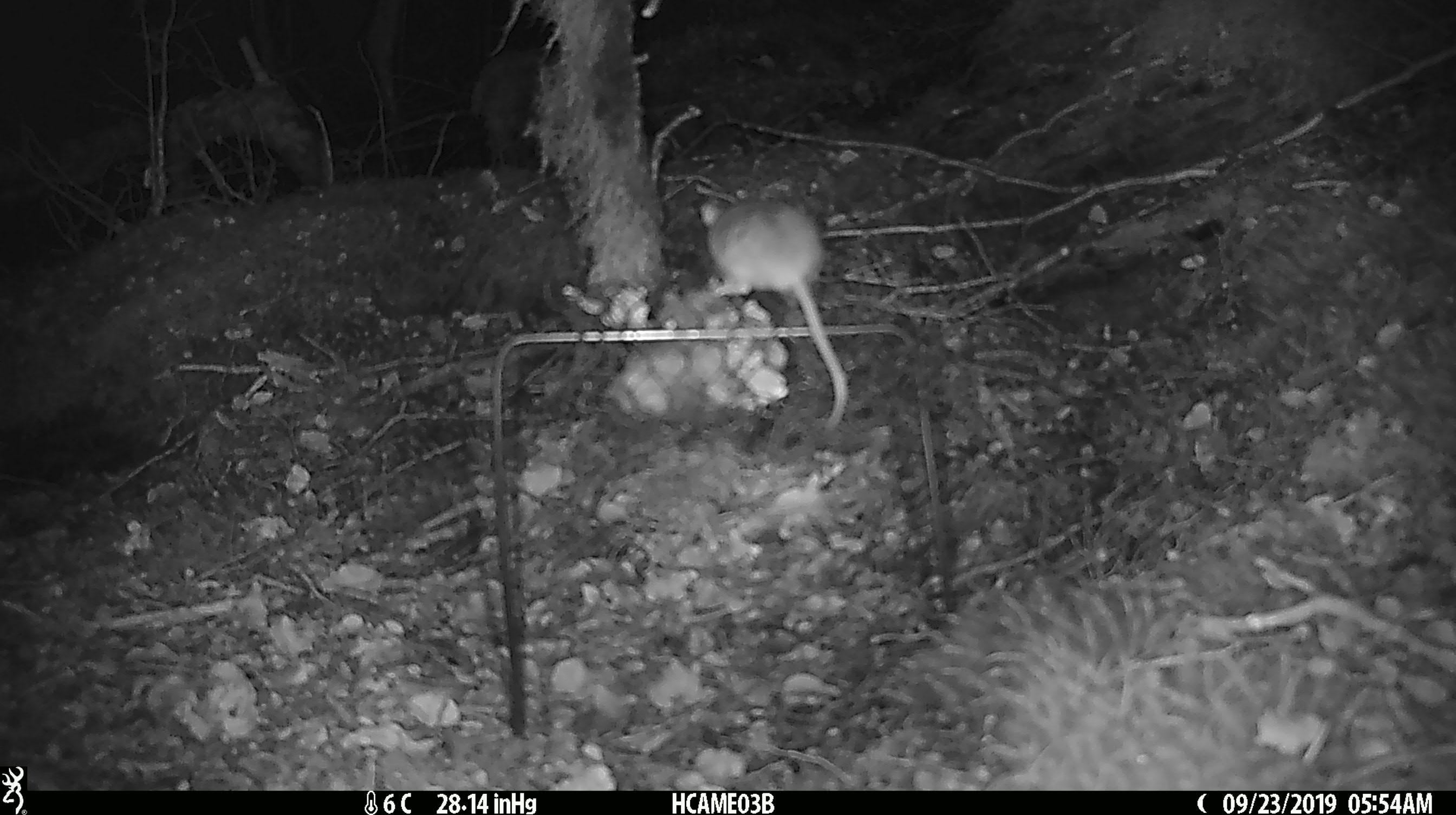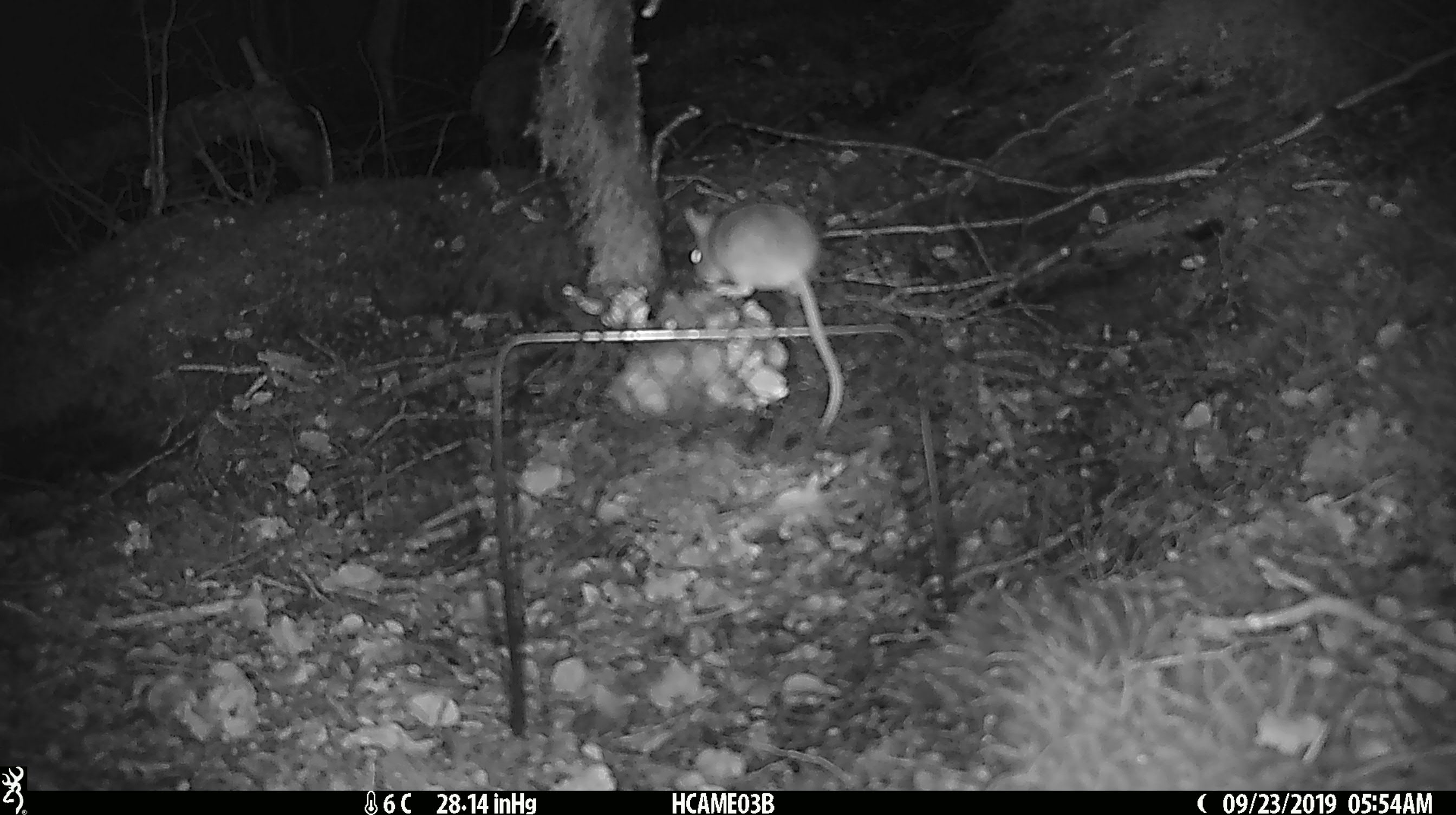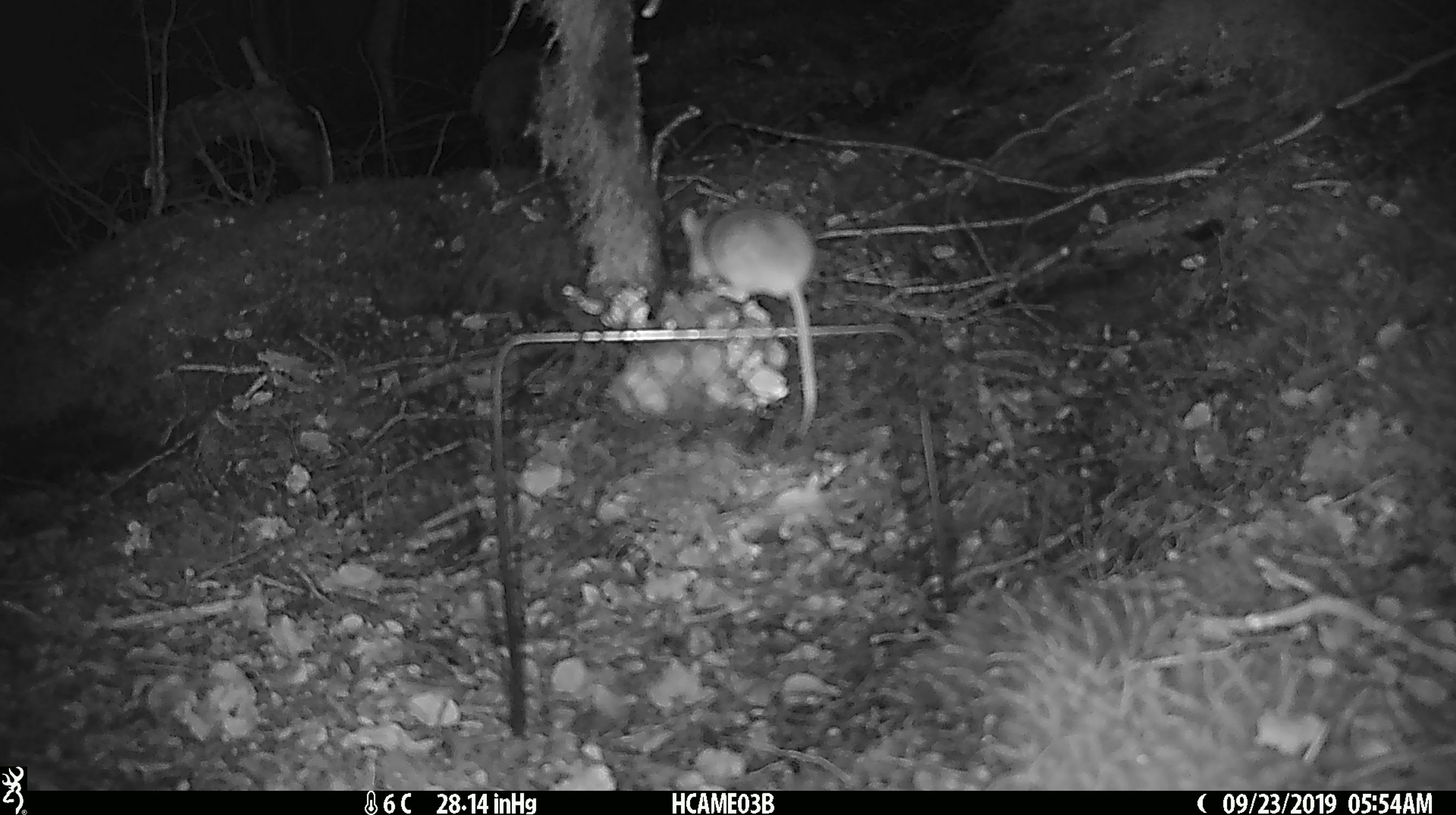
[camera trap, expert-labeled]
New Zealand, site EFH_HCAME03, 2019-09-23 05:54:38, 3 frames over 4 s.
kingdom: Animalia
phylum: Chordata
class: Mammalia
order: Rodentia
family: Muridae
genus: Mus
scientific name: Mus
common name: mouse